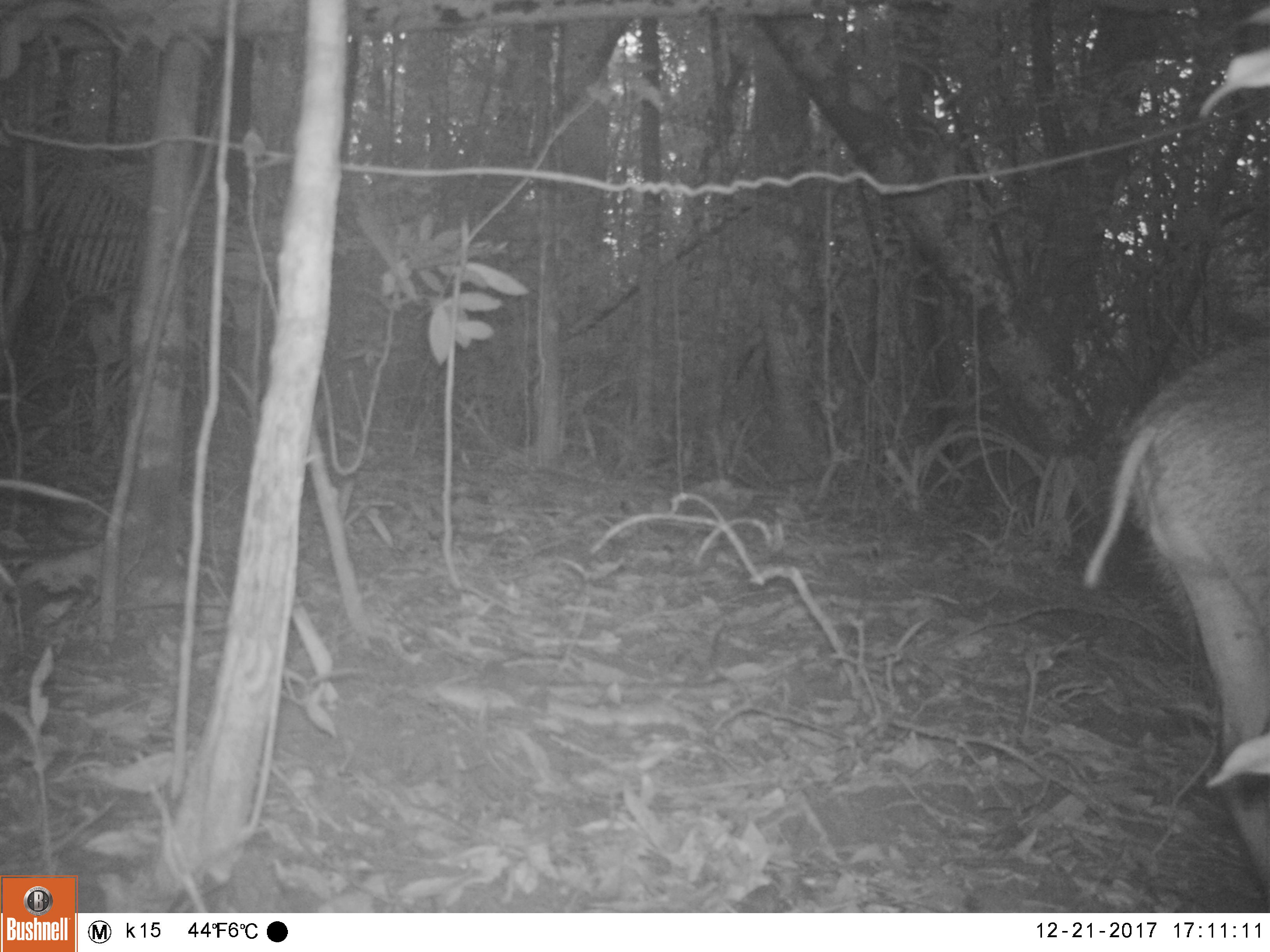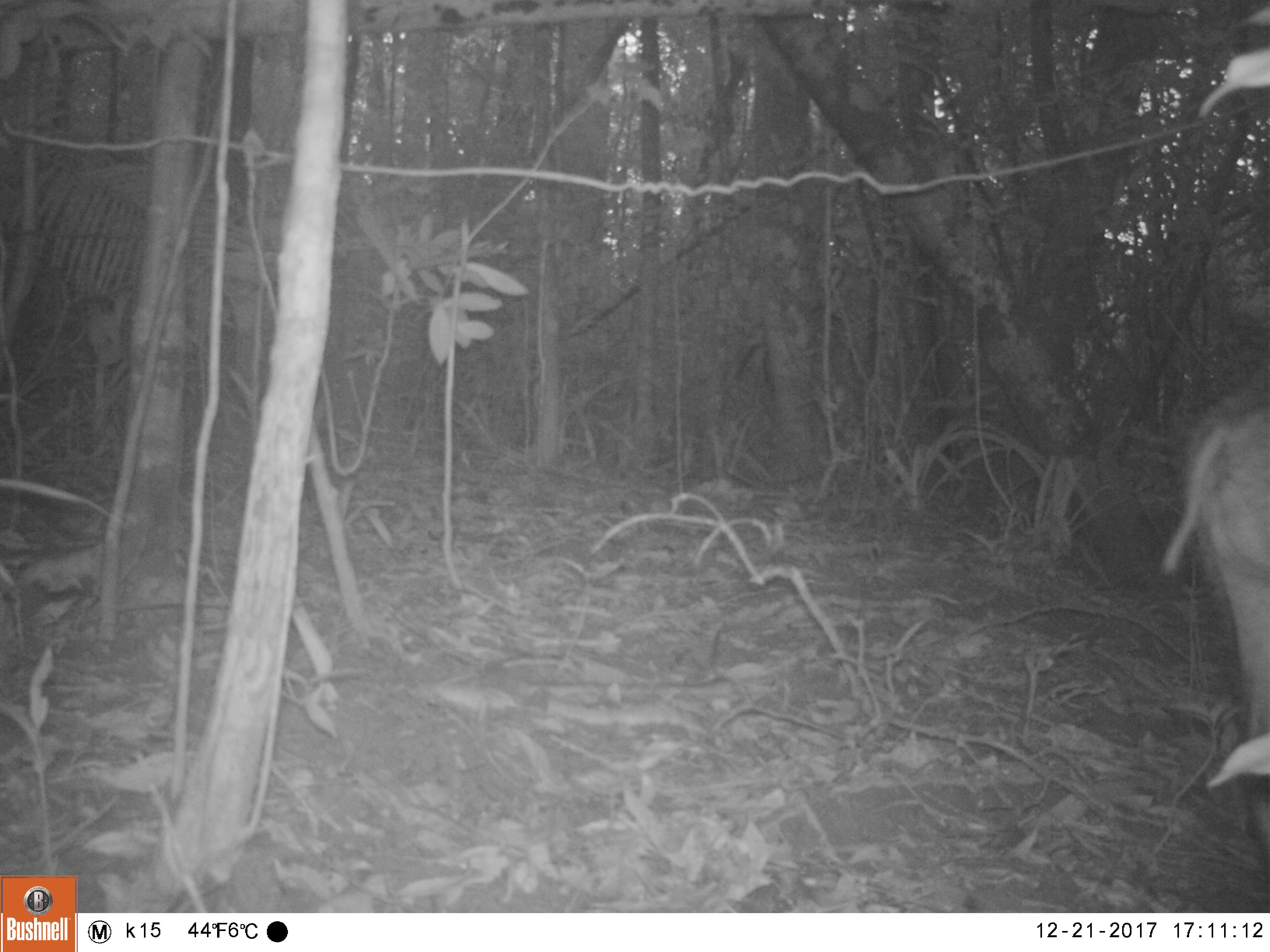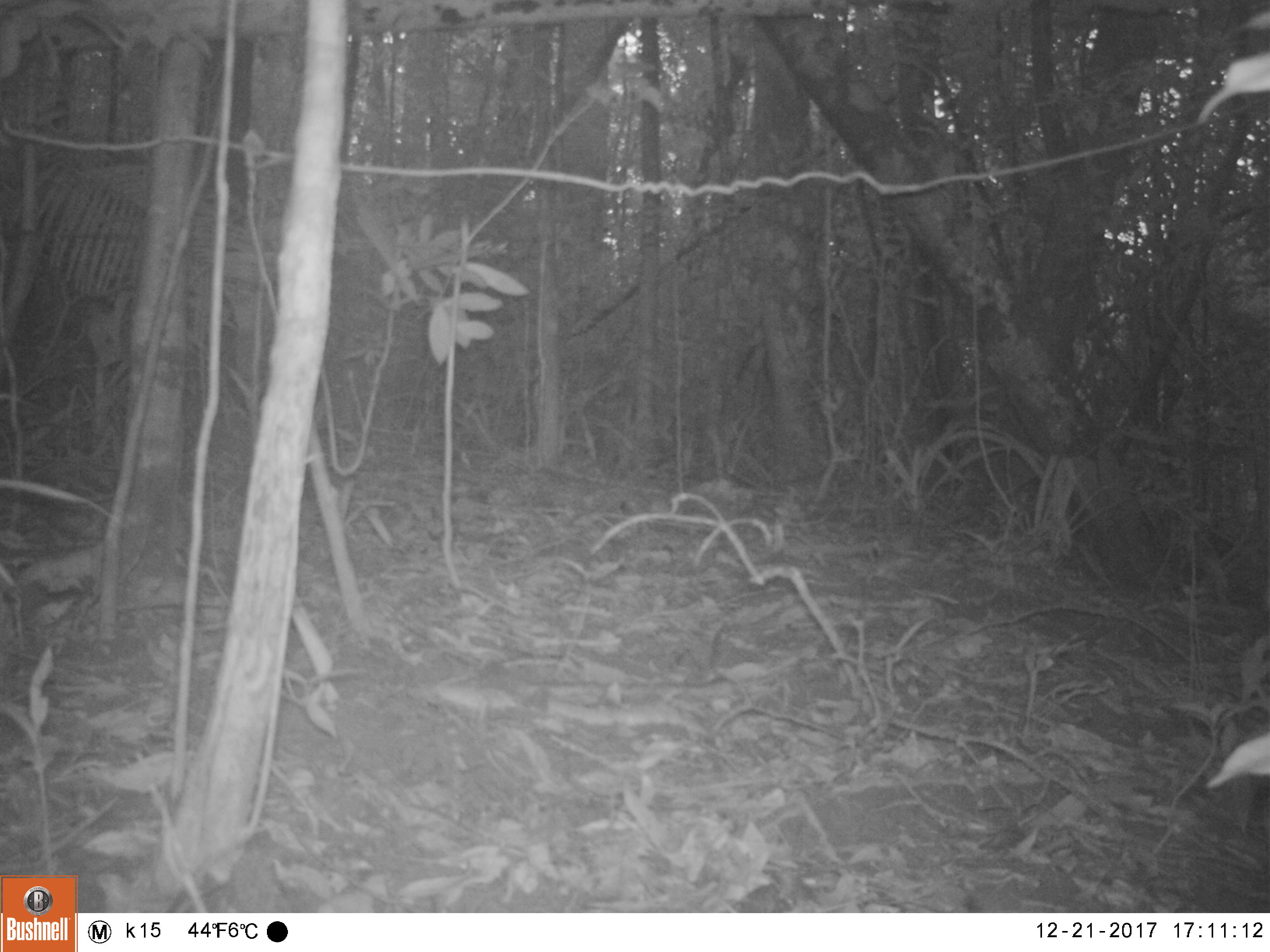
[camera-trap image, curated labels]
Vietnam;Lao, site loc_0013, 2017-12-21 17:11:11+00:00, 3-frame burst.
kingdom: Animalia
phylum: Chordata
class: Mammalia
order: Artiodactyla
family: Suidae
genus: Sus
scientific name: Sus scrofa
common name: eurasian wild pig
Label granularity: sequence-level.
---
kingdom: Animalia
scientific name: Animalia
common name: animal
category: unidentified animal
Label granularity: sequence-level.